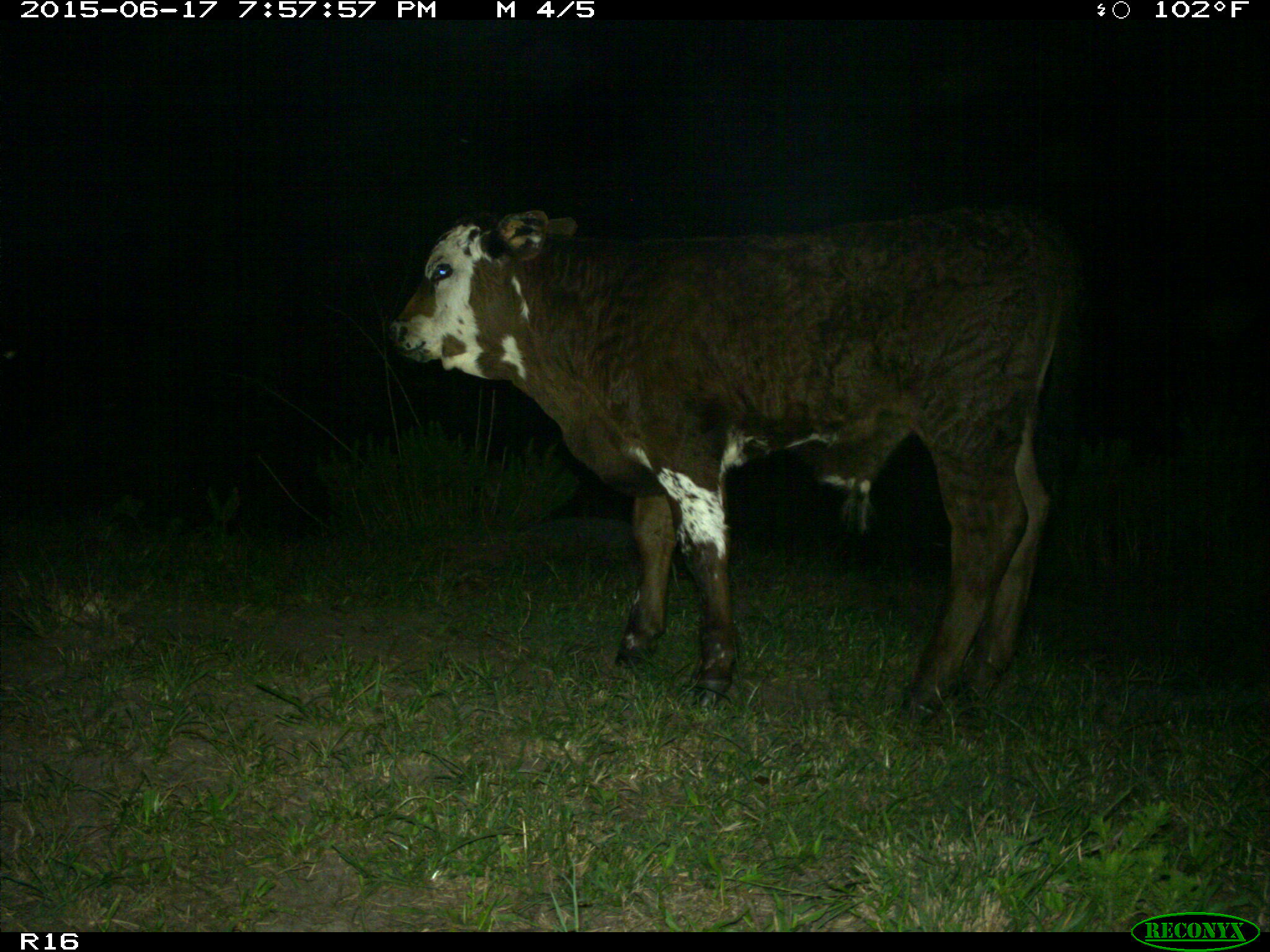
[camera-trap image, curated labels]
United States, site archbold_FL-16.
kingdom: Animalia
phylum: Chordata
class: Mammalia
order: Artiodactyla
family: Bovidae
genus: Bos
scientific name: Bos taurus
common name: domestic cow